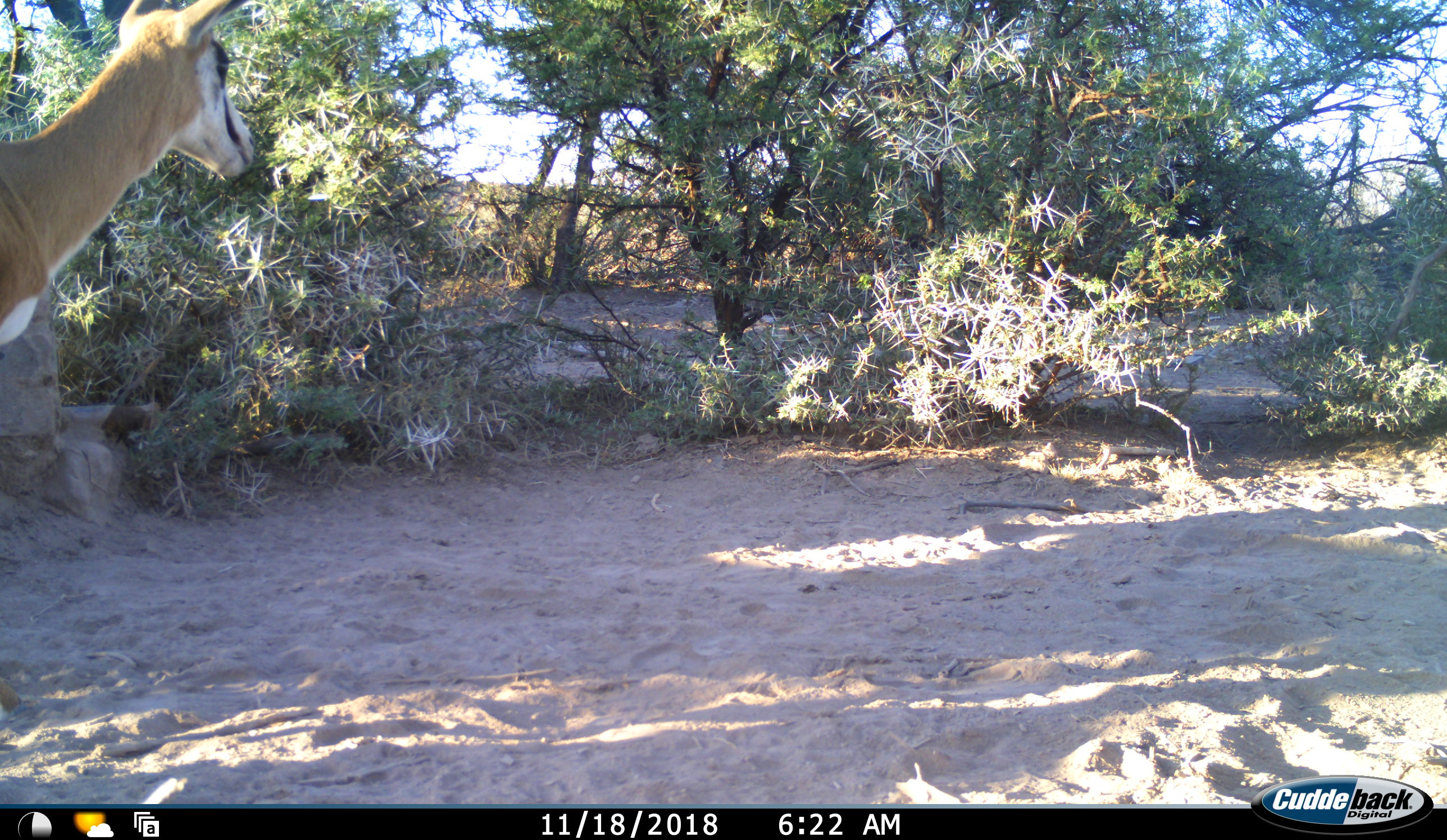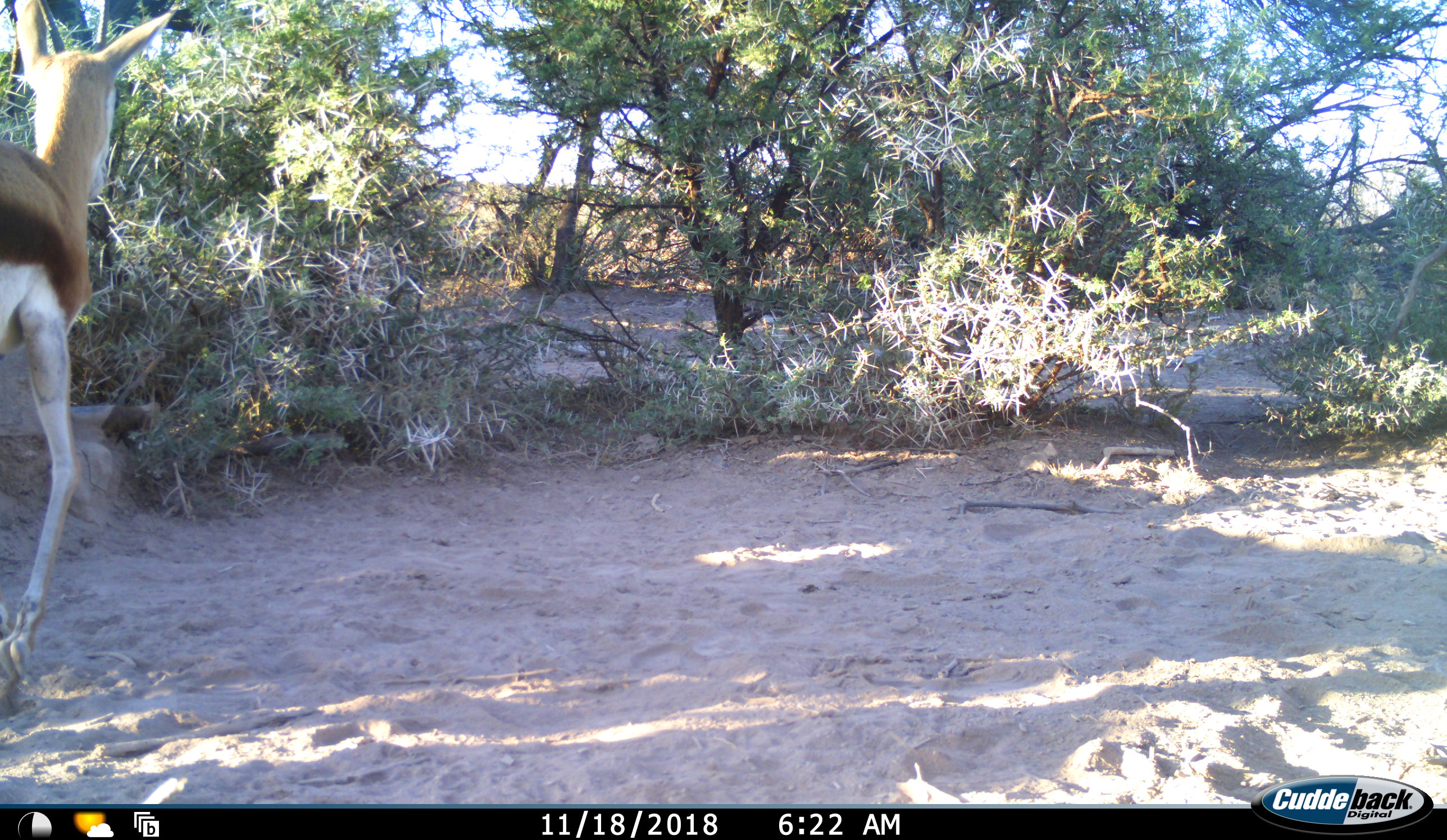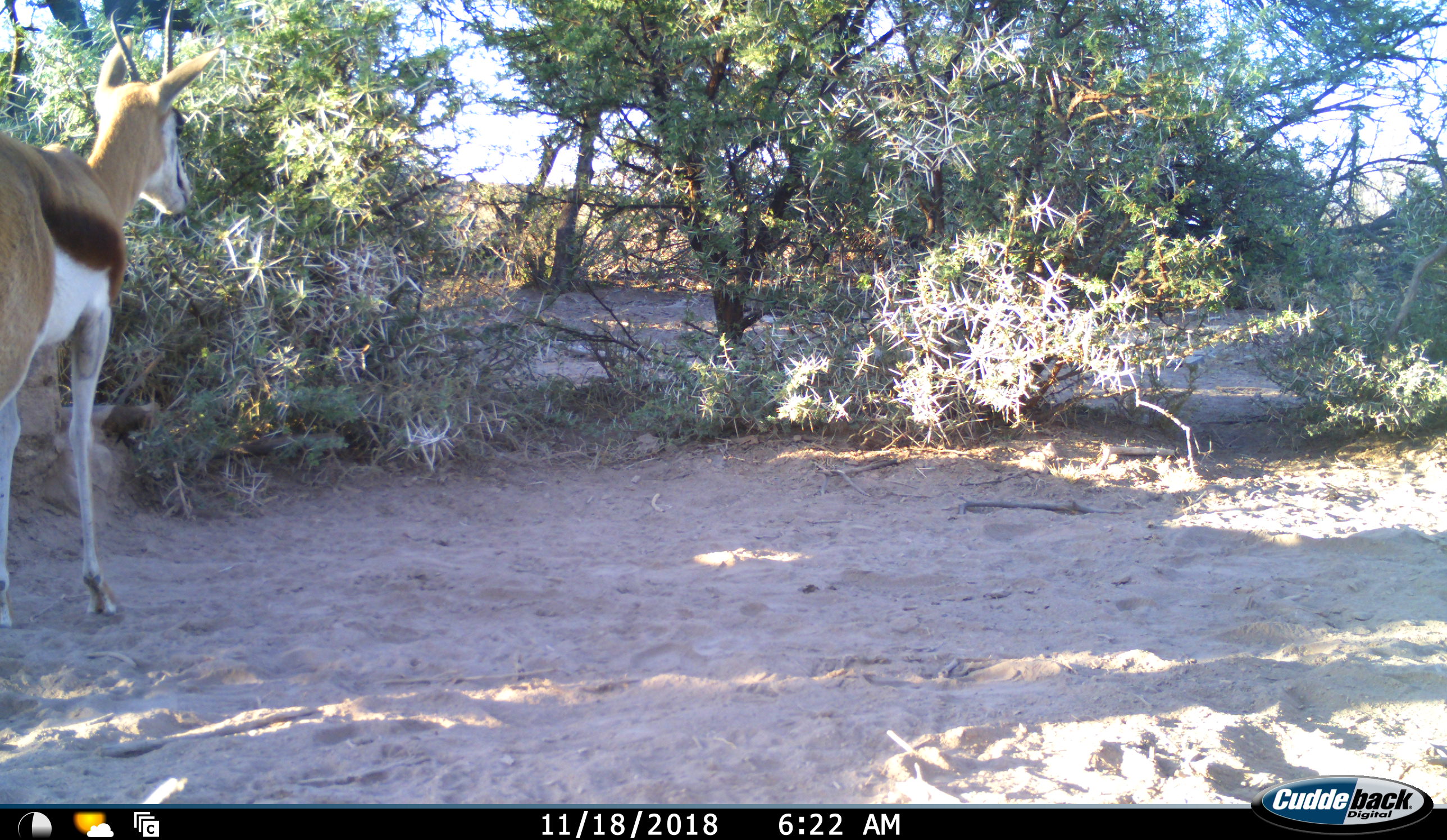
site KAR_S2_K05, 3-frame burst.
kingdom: Animalia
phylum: Chordata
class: Mammalia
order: Artiodactyla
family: Bovidae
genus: Antidorcas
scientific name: Antidorcas marsupialis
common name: springbok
Springbok (Antidorcas marsupialis), count 1. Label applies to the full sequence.